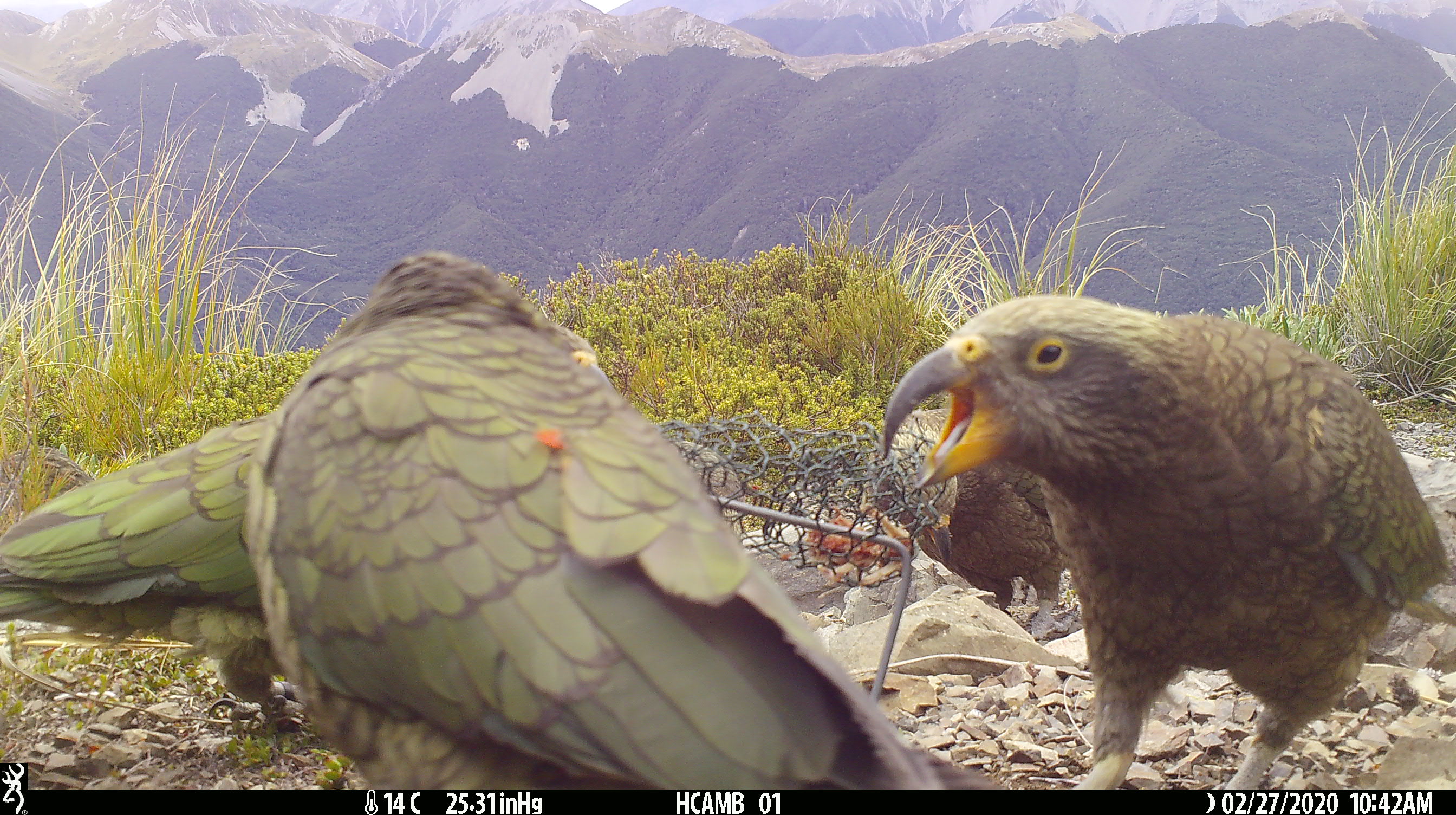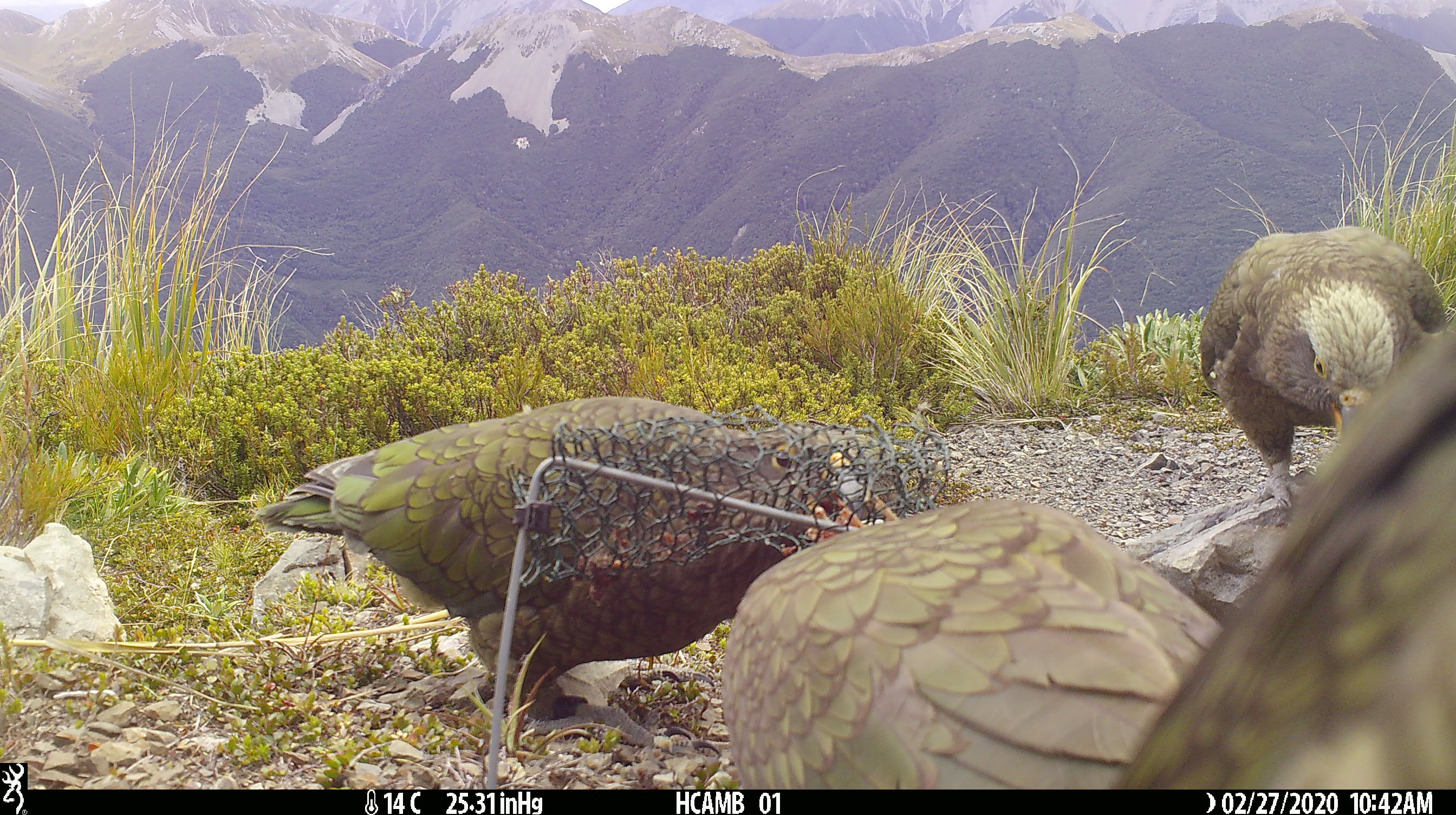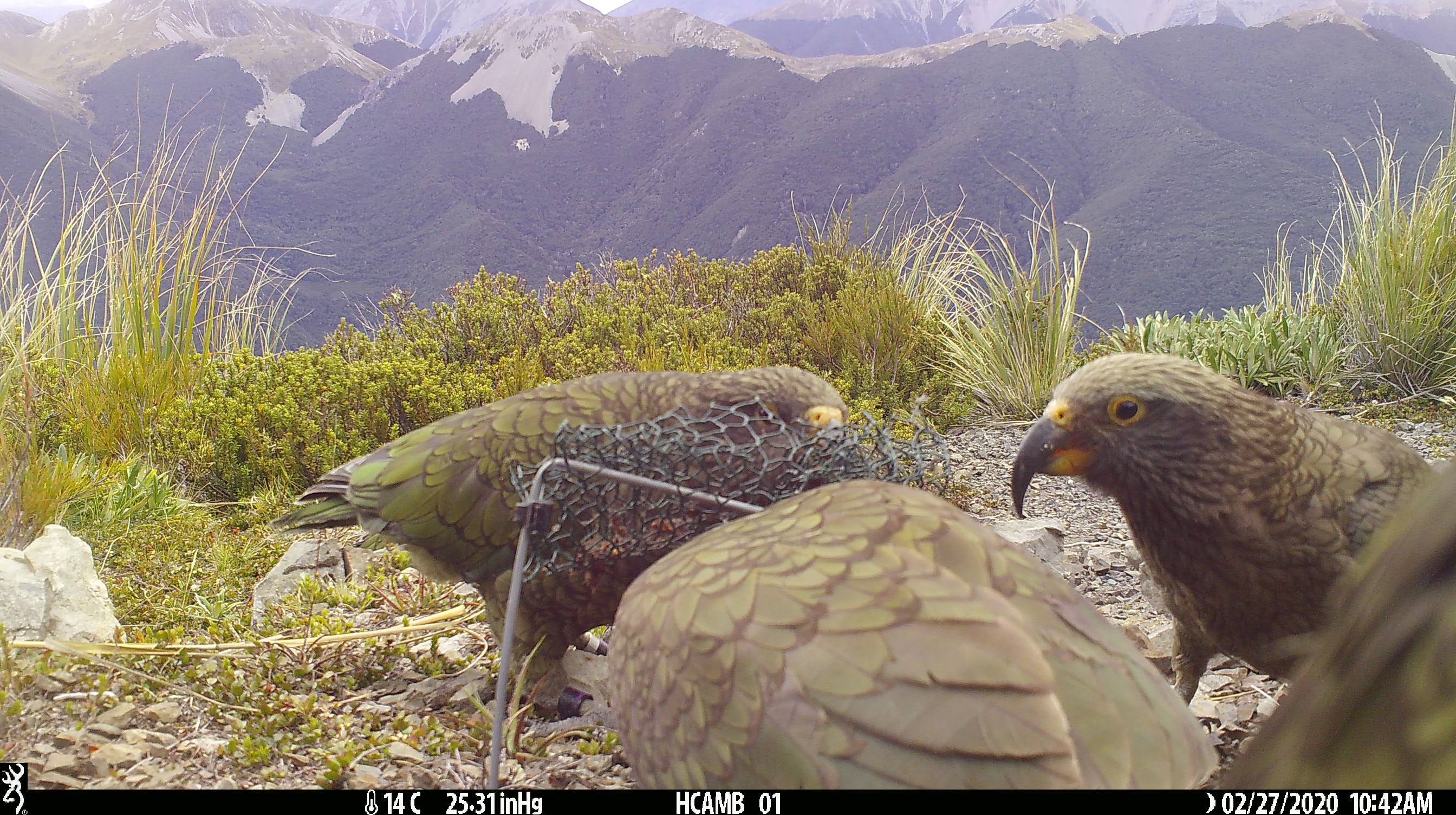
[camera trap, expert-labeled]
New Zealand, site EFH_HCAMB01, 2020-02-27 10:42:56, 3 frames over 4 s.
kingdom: Animalia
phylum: Chordata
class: Aves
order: Psittaciformes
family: Strigopidae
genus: Nestor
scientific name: Nestor notabilis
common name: kea